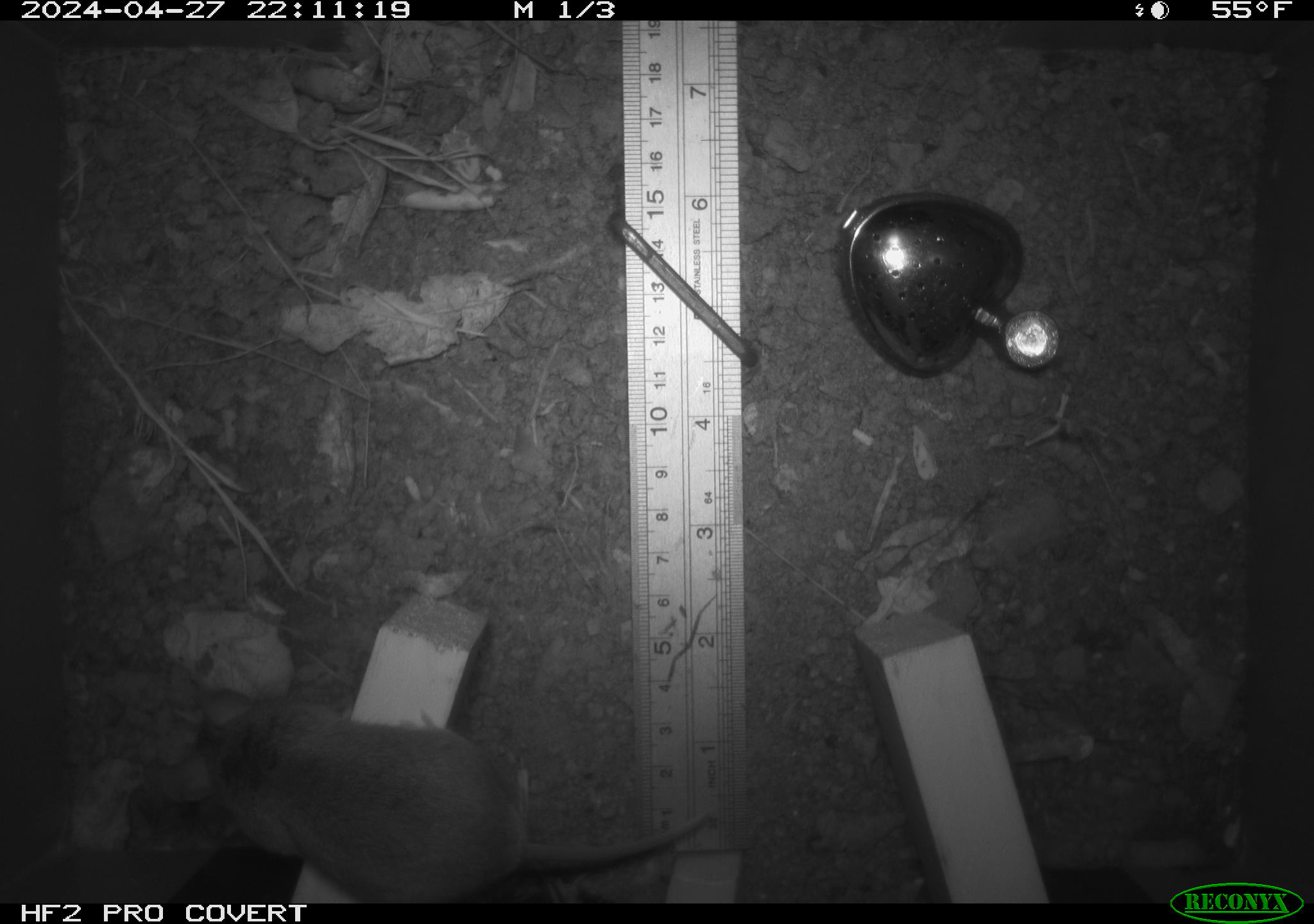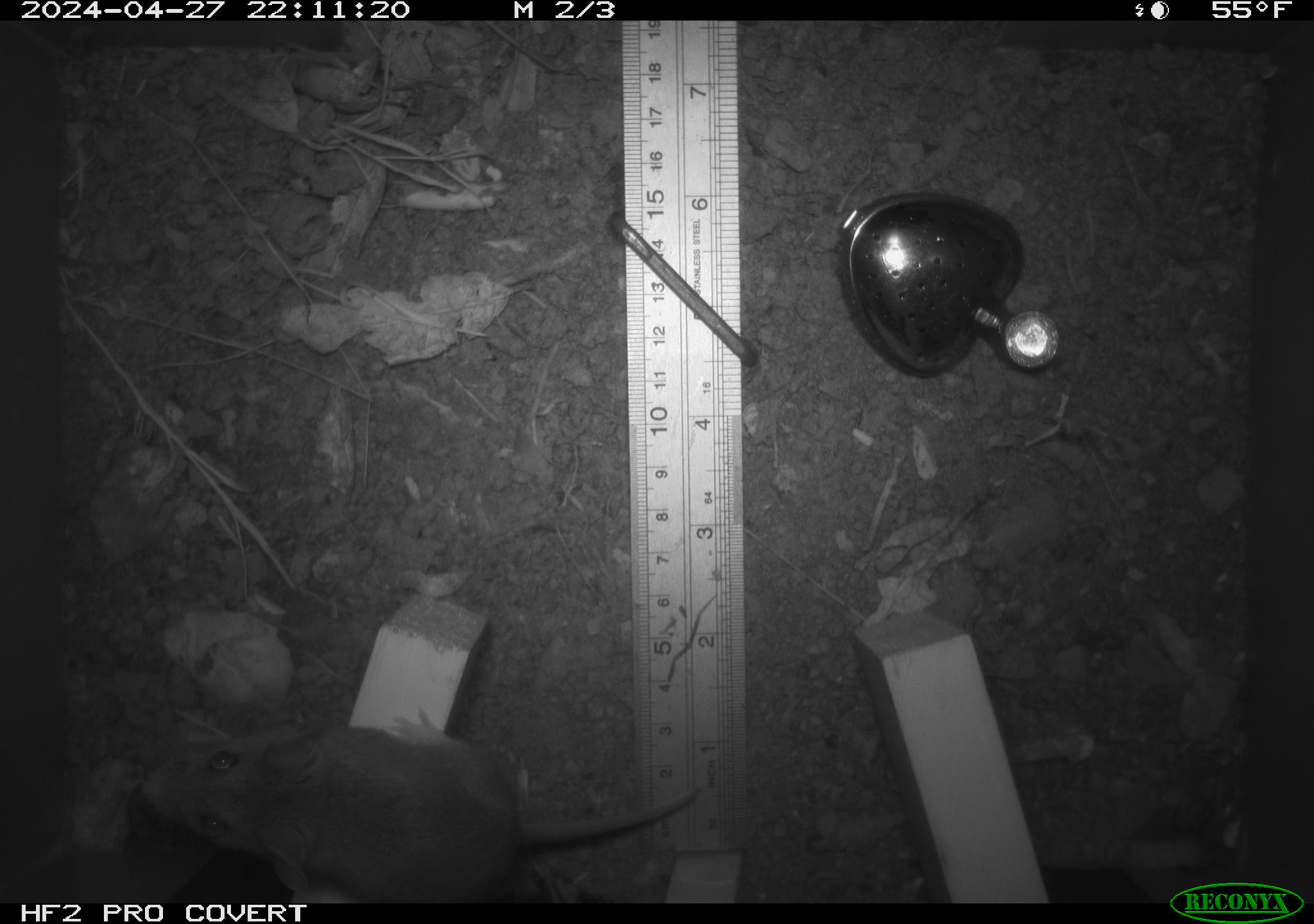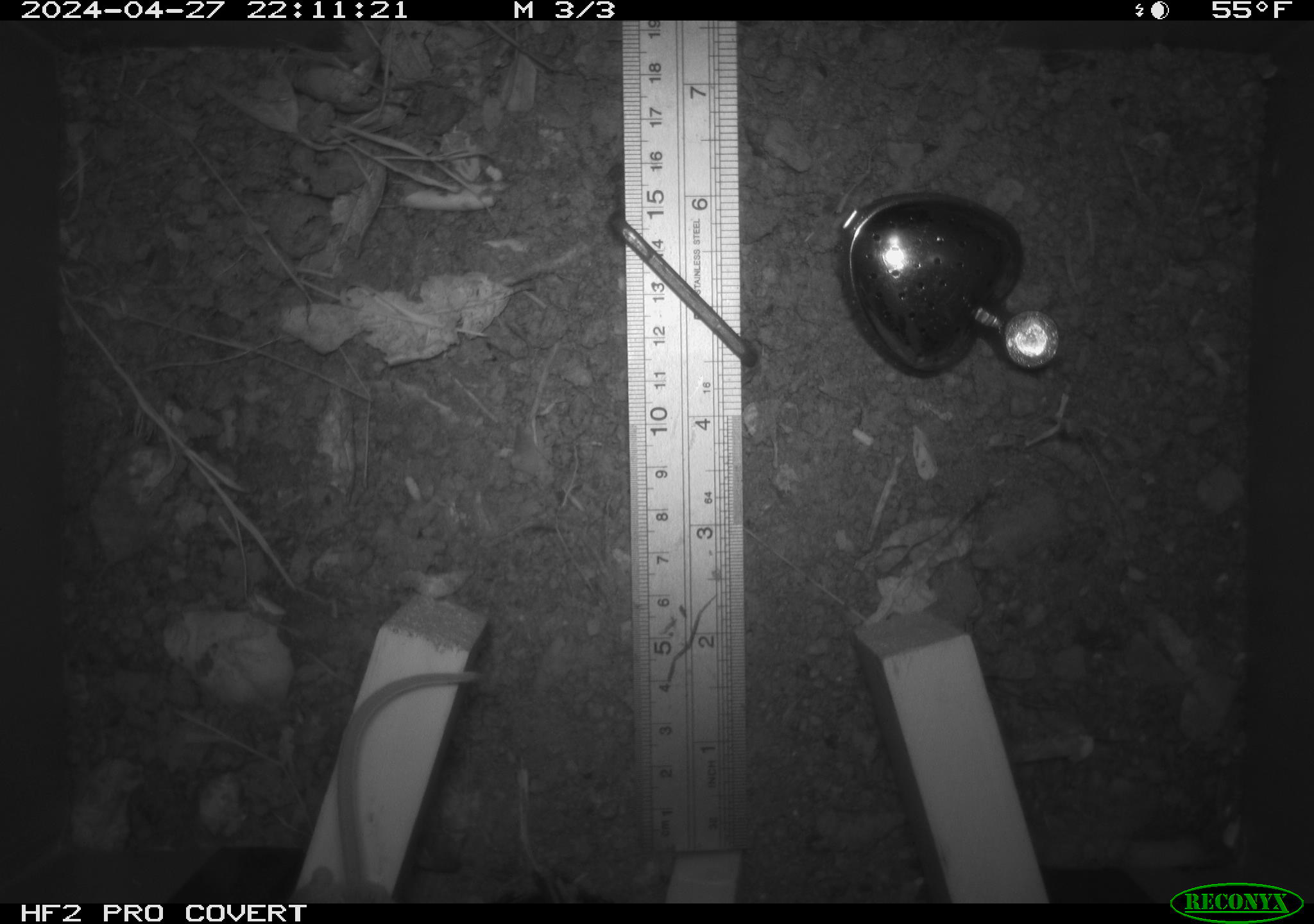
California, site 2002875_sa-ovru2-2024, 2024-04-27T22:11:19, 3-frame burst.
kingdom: Animalia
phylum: Chordata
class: Mammalia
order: Rodentia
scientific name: Rodentia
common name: rodent